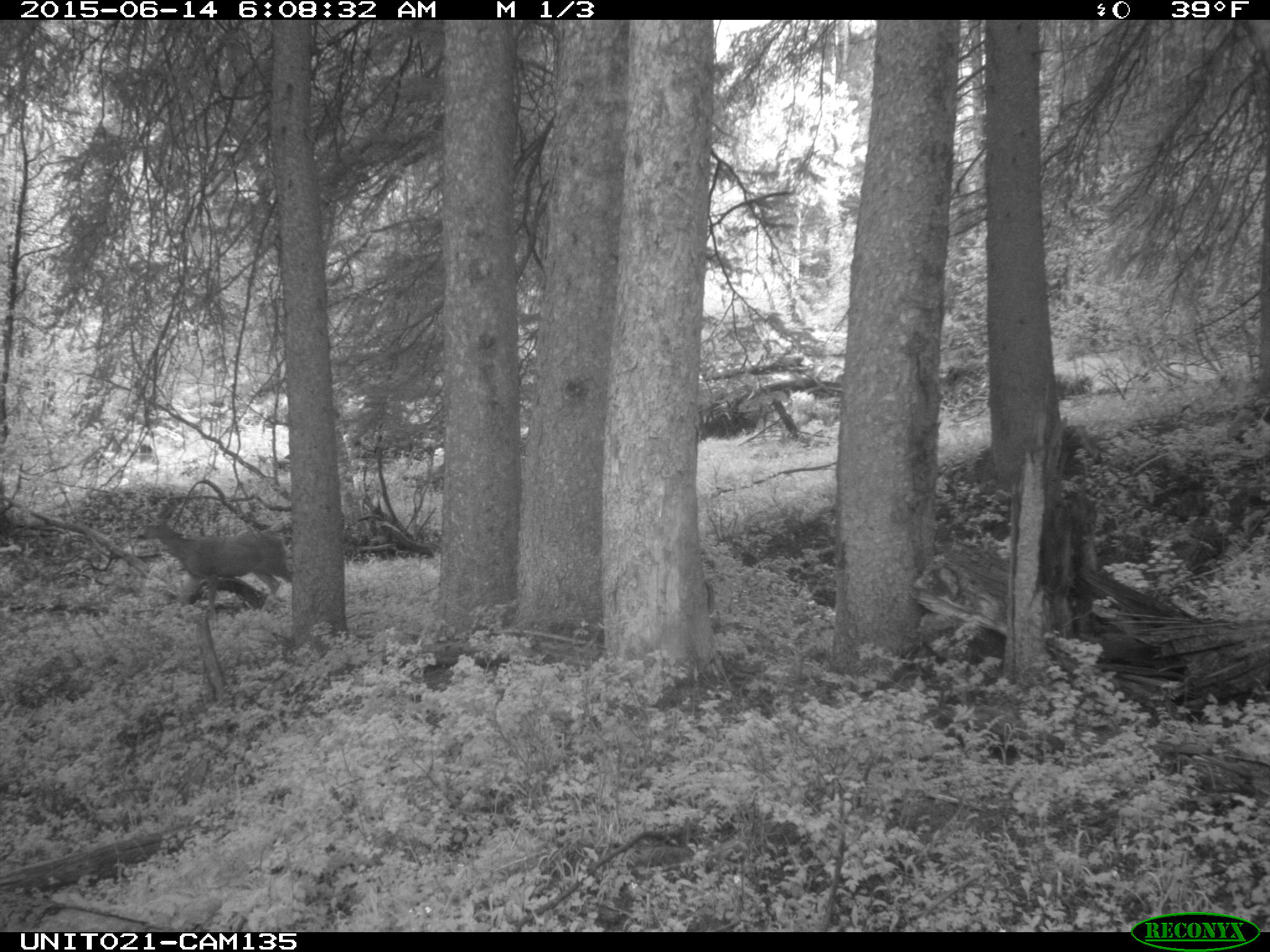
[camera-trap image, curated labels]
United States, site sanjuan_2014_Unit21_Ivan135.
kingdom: Animalia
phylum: Chordata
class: Mammalia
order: Artiodactyla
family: Cervidae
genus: Odocoileus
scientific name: Odocoileus hemionus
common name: mule deer